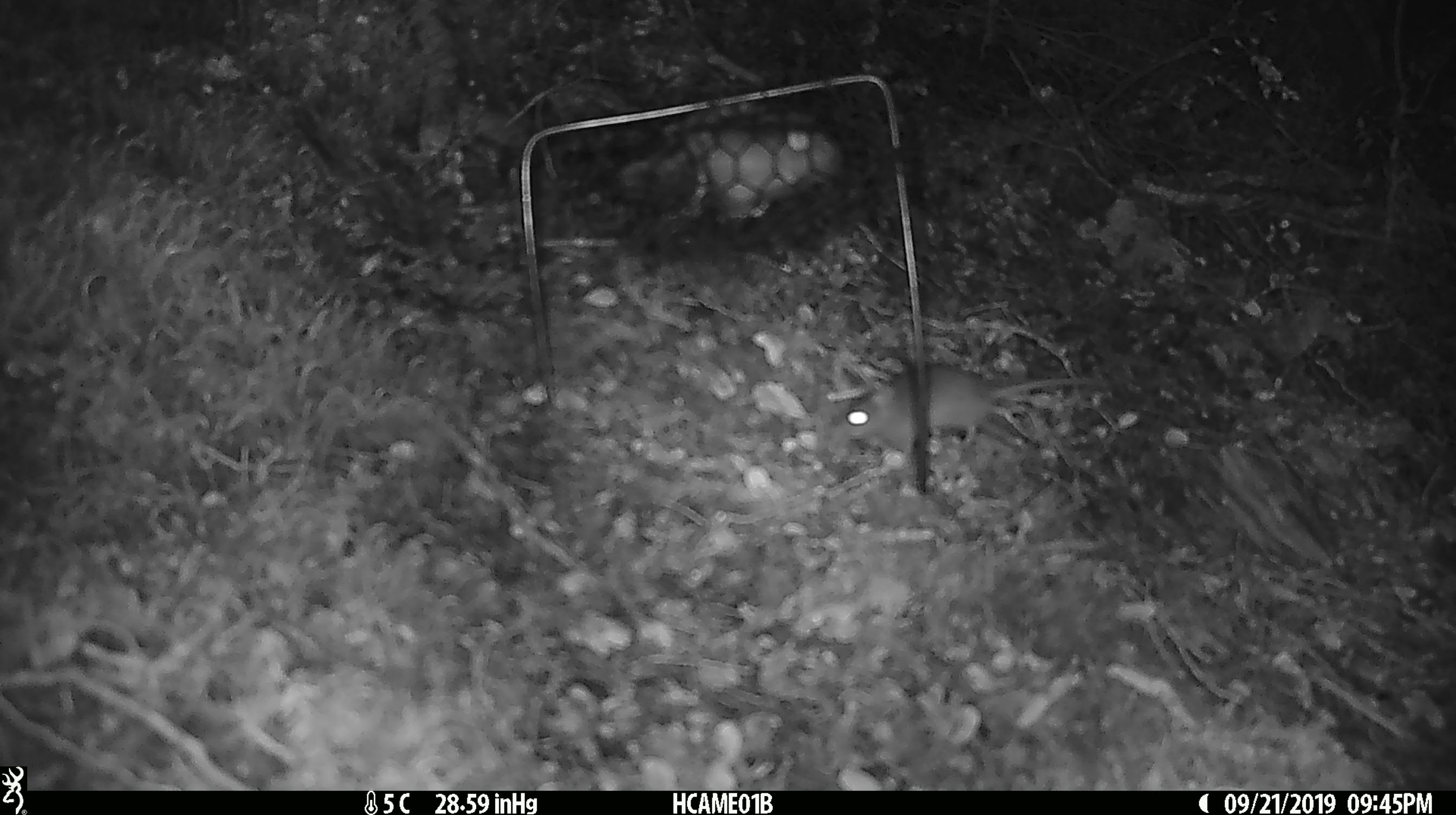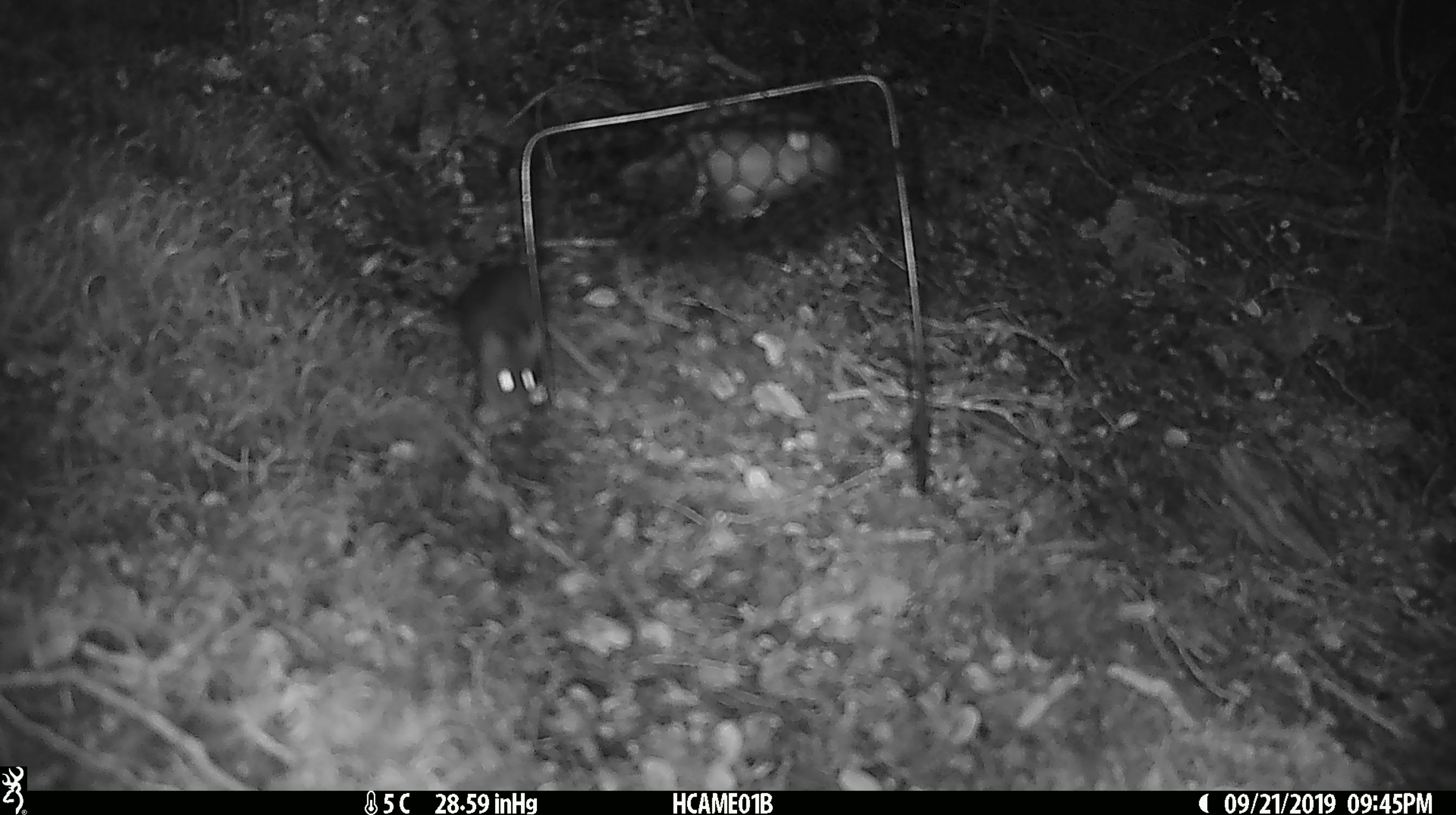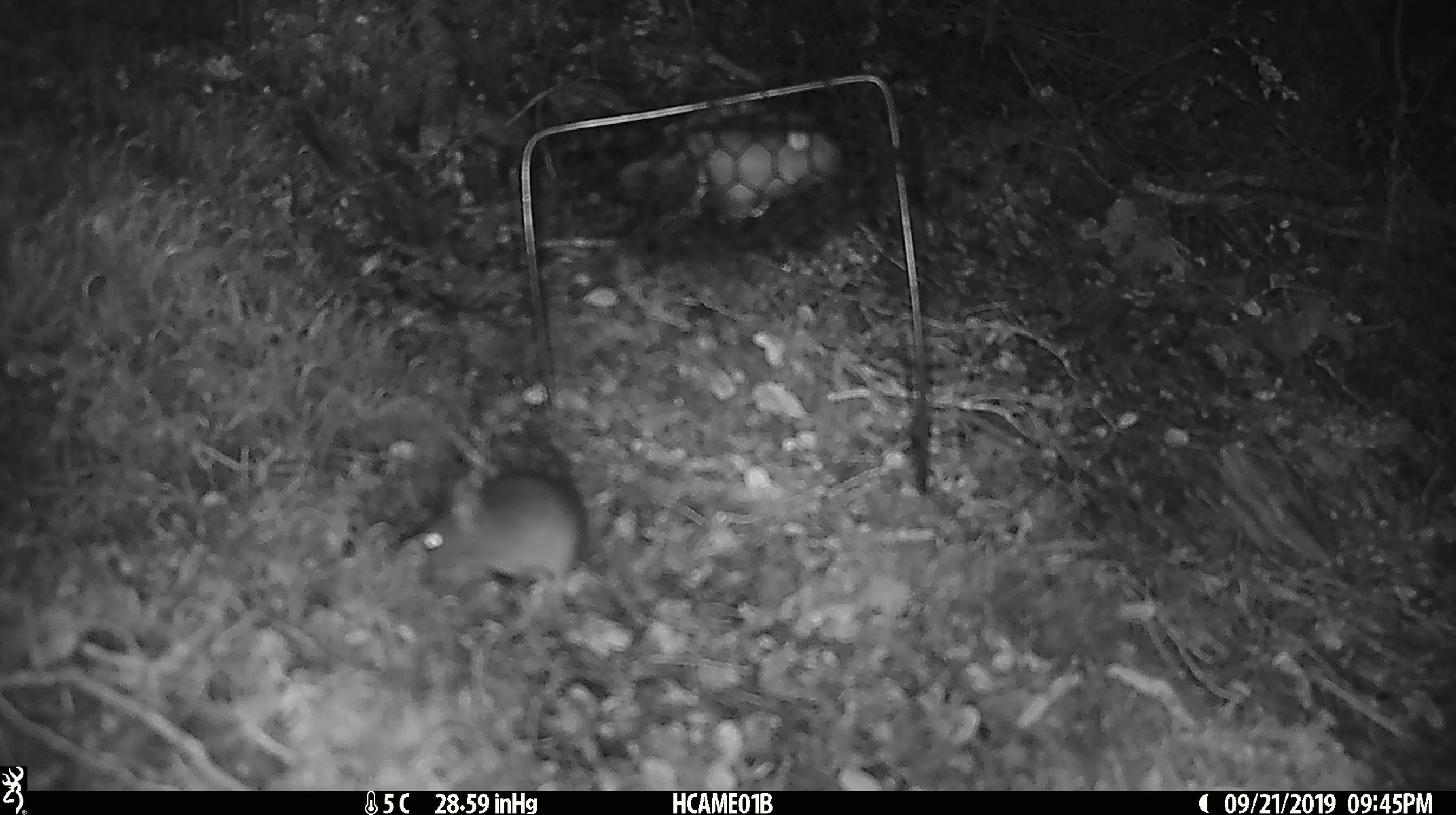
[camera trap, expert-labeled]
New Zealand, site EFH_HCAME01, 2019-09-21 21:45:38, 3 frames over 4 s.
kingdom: Animalia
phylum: Chordata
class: Mammalia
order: Rodentia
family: Muridae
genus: Mus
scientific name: Mus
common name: mouse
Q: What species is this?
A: Mouse (Mus).